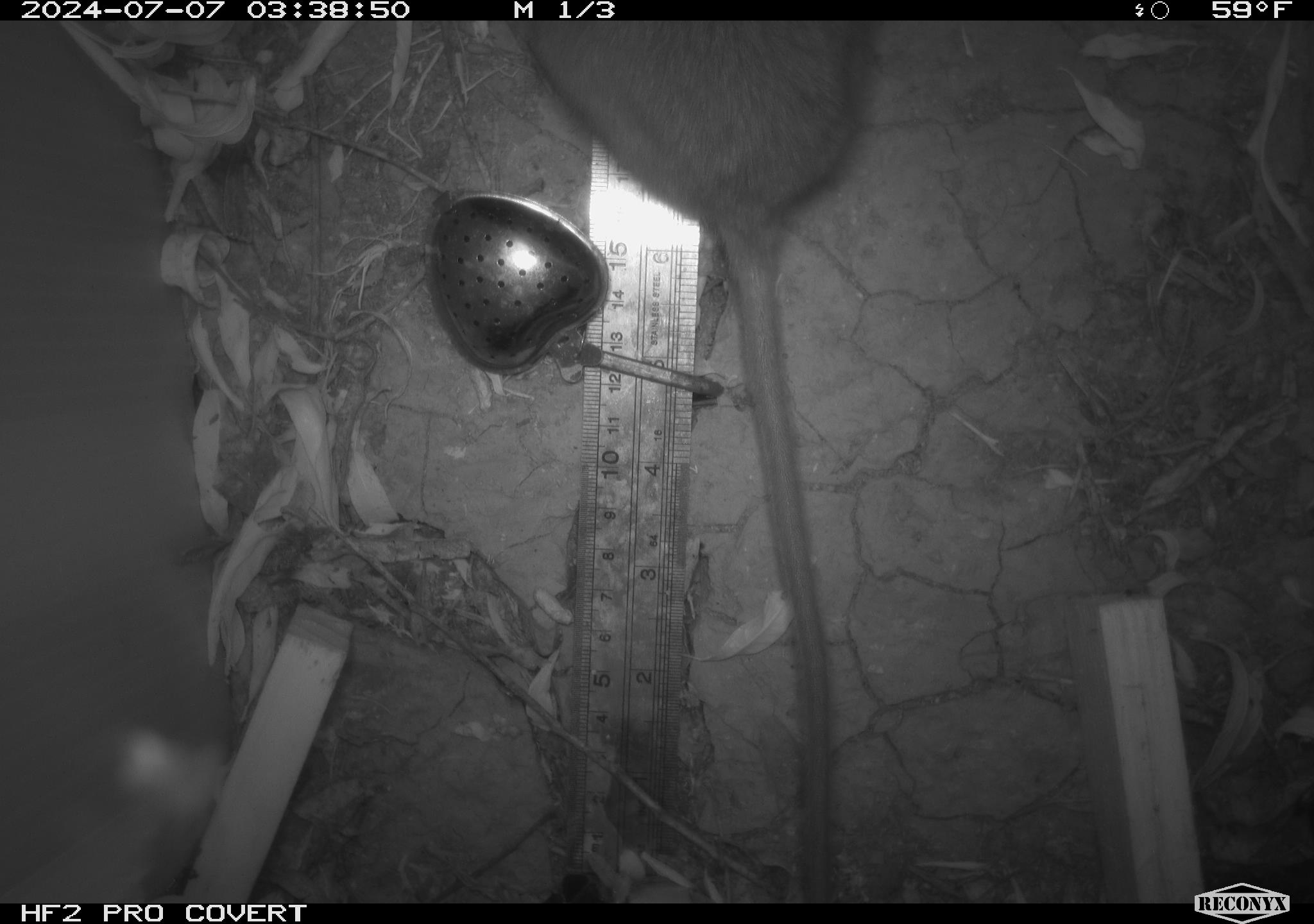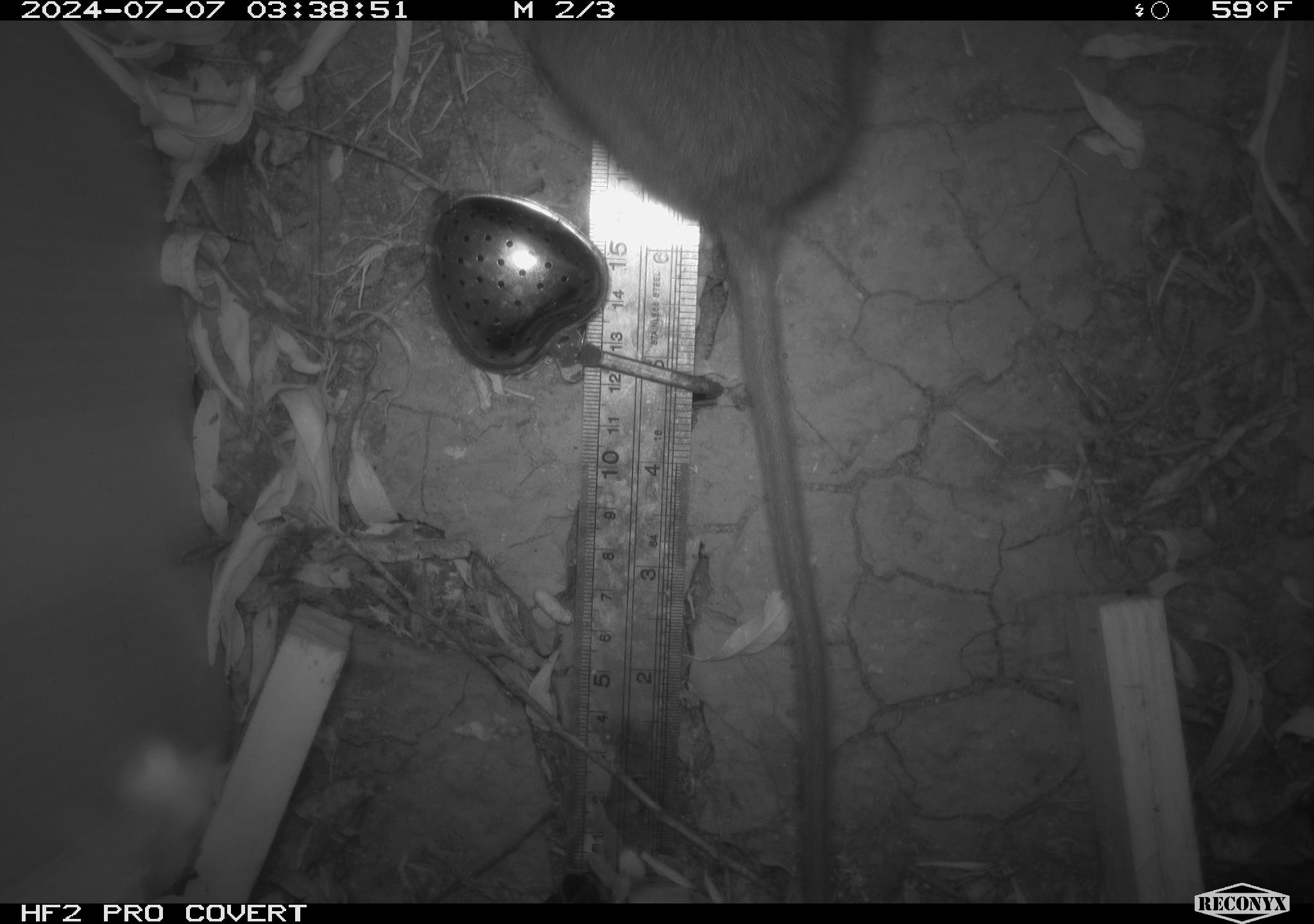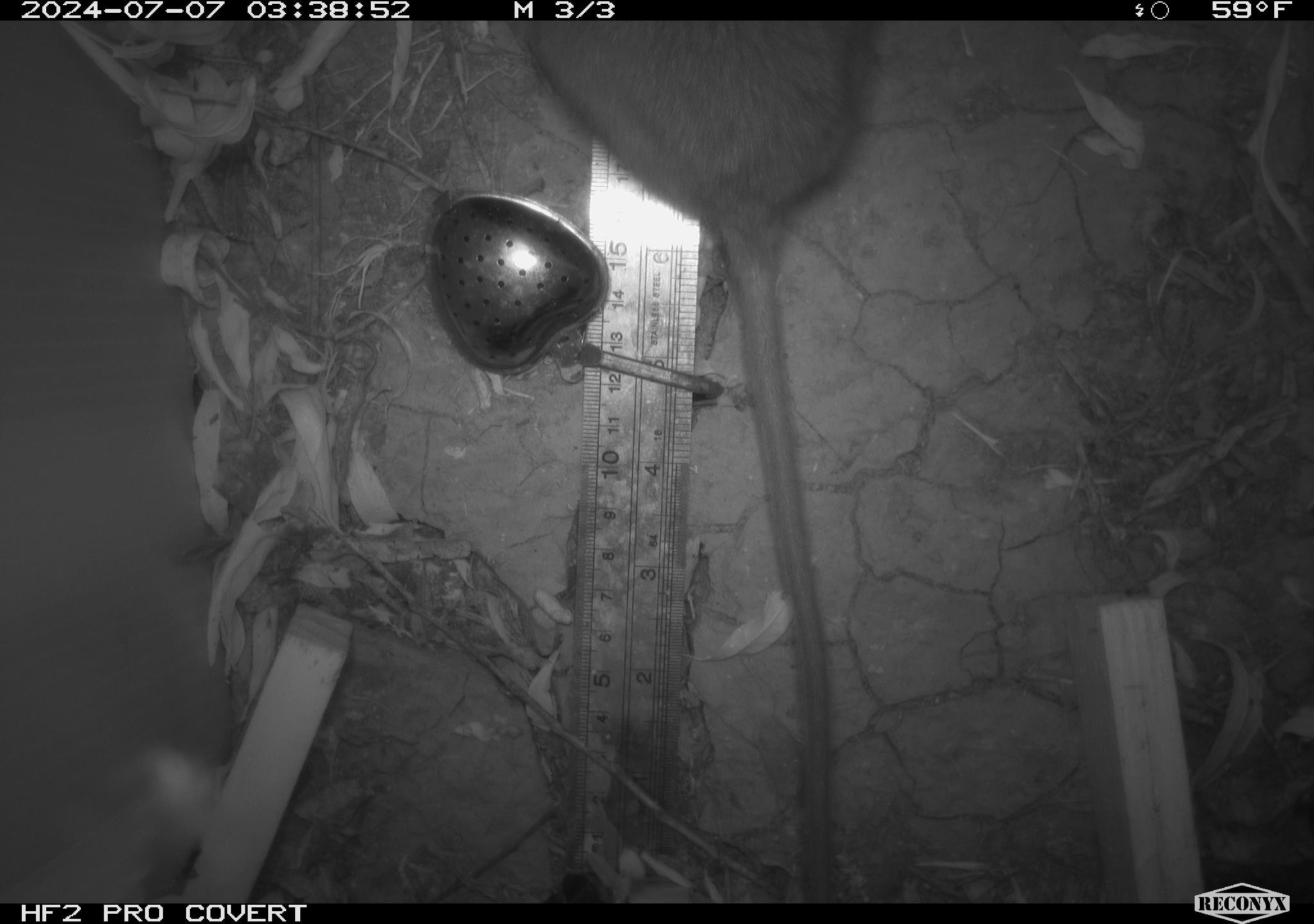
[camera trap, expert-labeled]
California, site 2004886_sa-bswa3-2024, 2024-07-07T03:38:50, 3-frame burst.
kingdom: Animalia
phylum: Chordata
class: Mammalia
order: Rodentia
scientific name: Rodentia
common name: woodrat or rat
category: woodrat or rat species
Woodrat or rat species (woodrat or rat) (Rodentia).